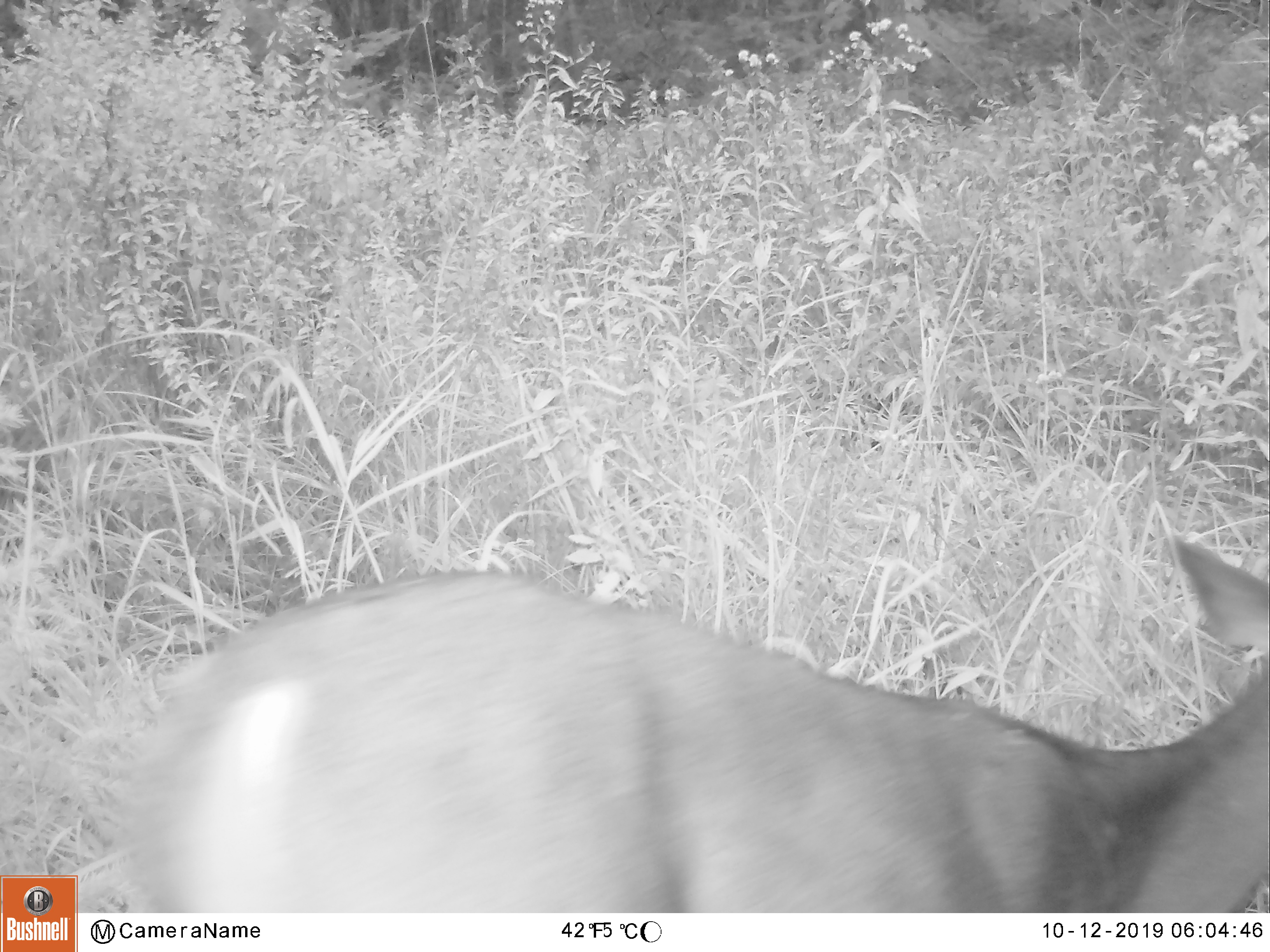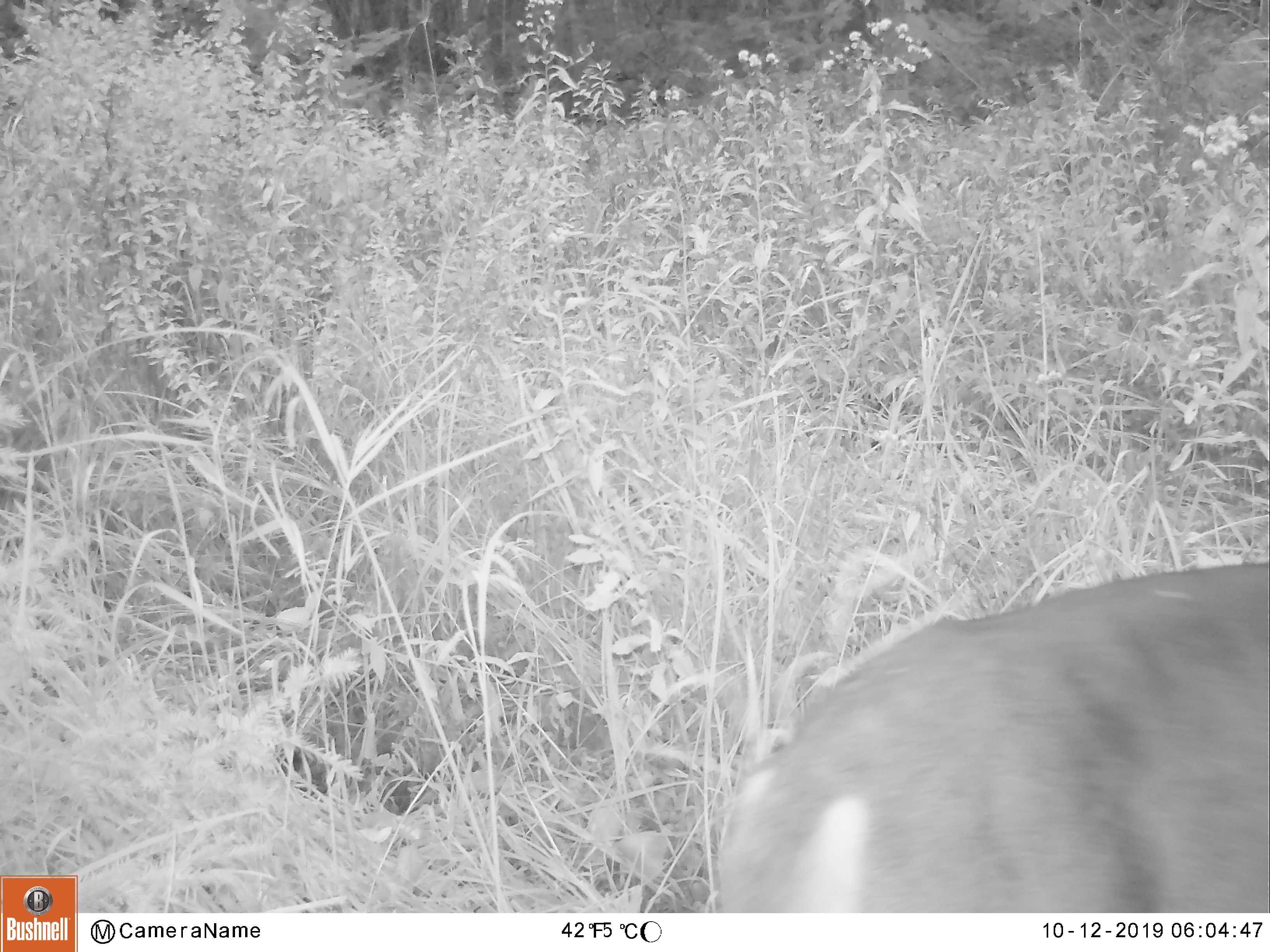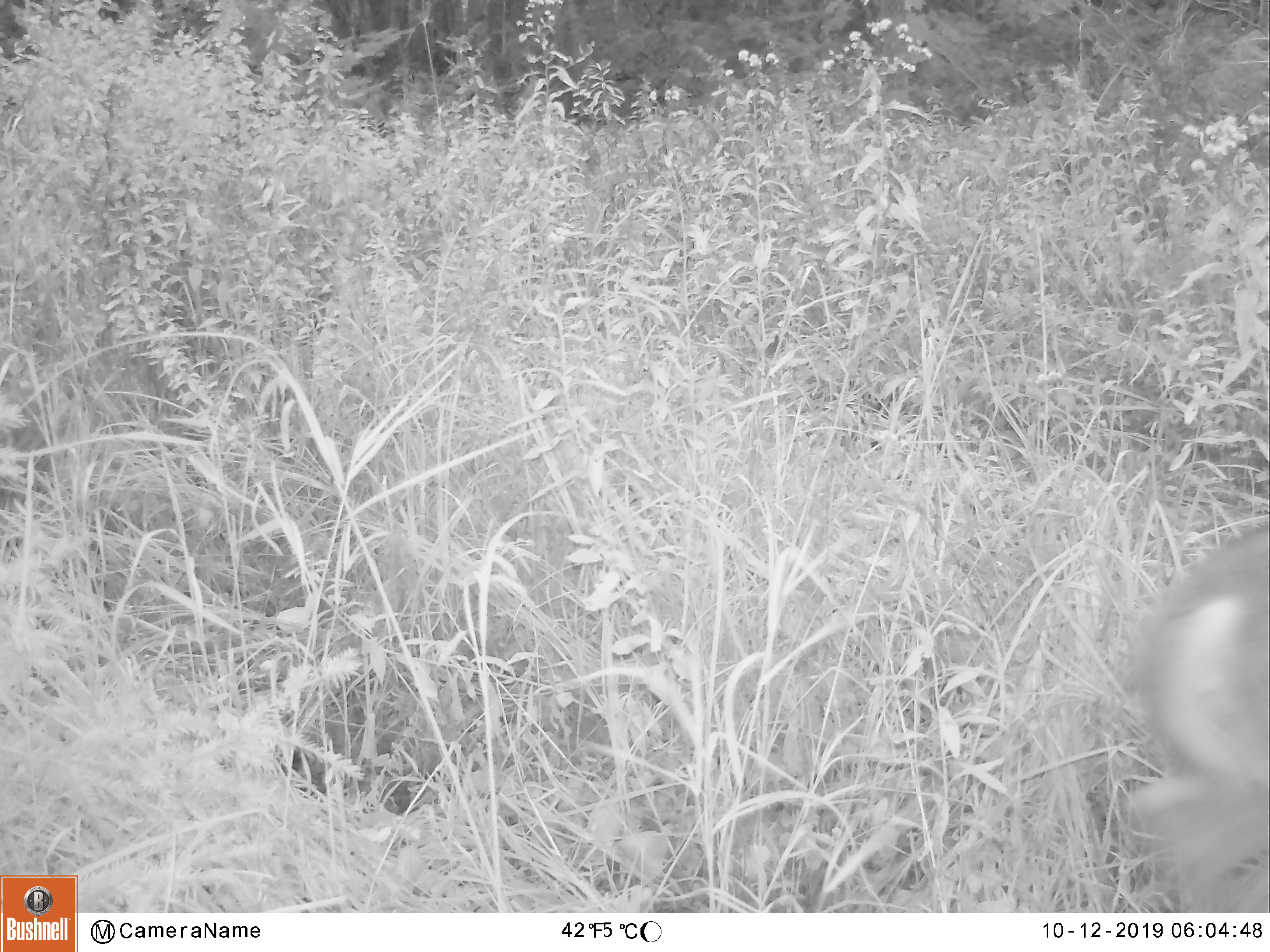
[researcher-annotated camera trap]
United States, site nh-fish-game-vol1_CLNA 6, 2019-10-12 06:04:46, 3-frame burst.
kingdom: Animalia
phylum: Chordata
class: Mammalia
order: Artiodactyla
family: Cervidae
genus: Odocoileus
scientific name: Odocoileus virginianus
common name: white-tailed deer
White-tailed deer (Odocoileus virginianus).